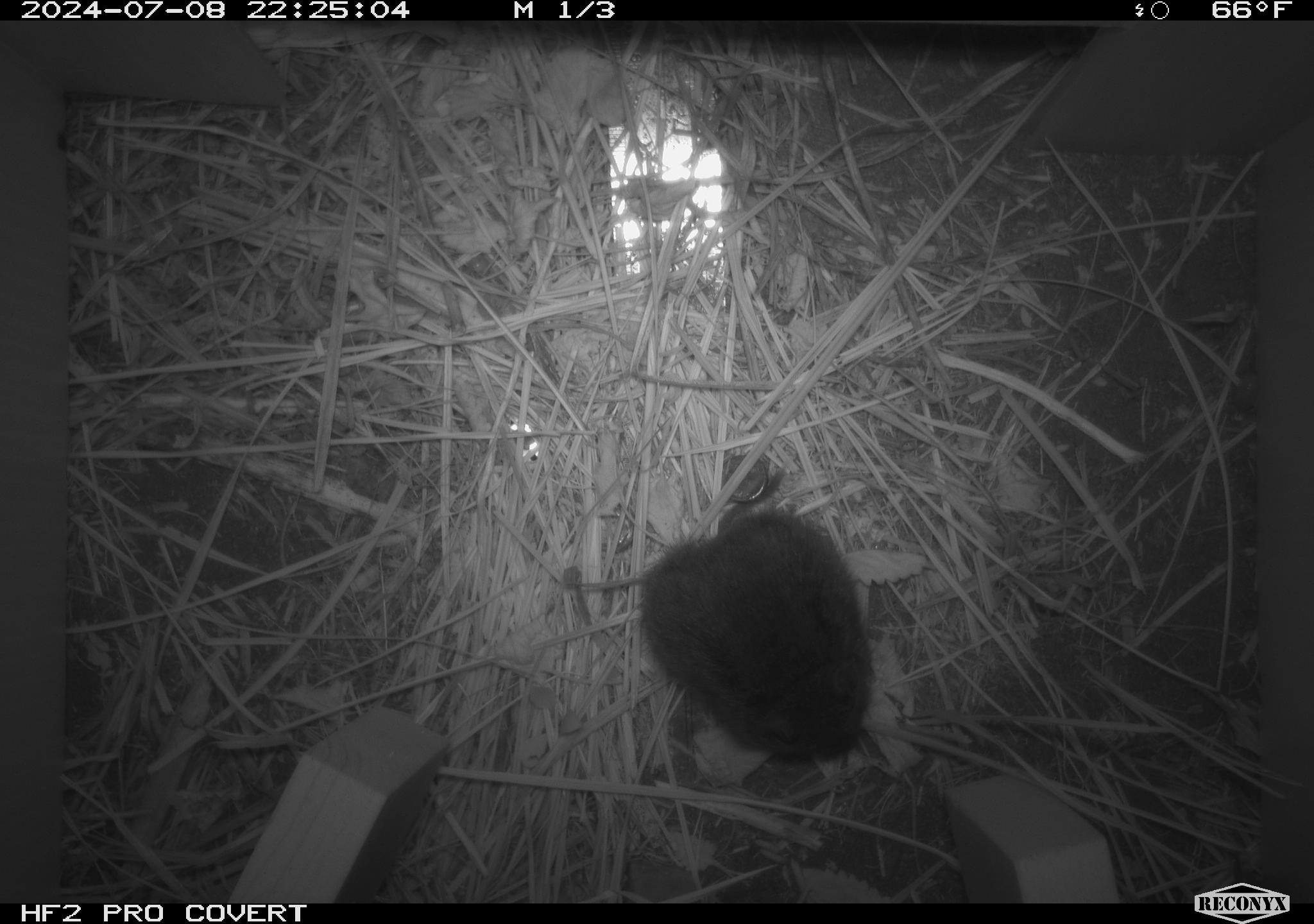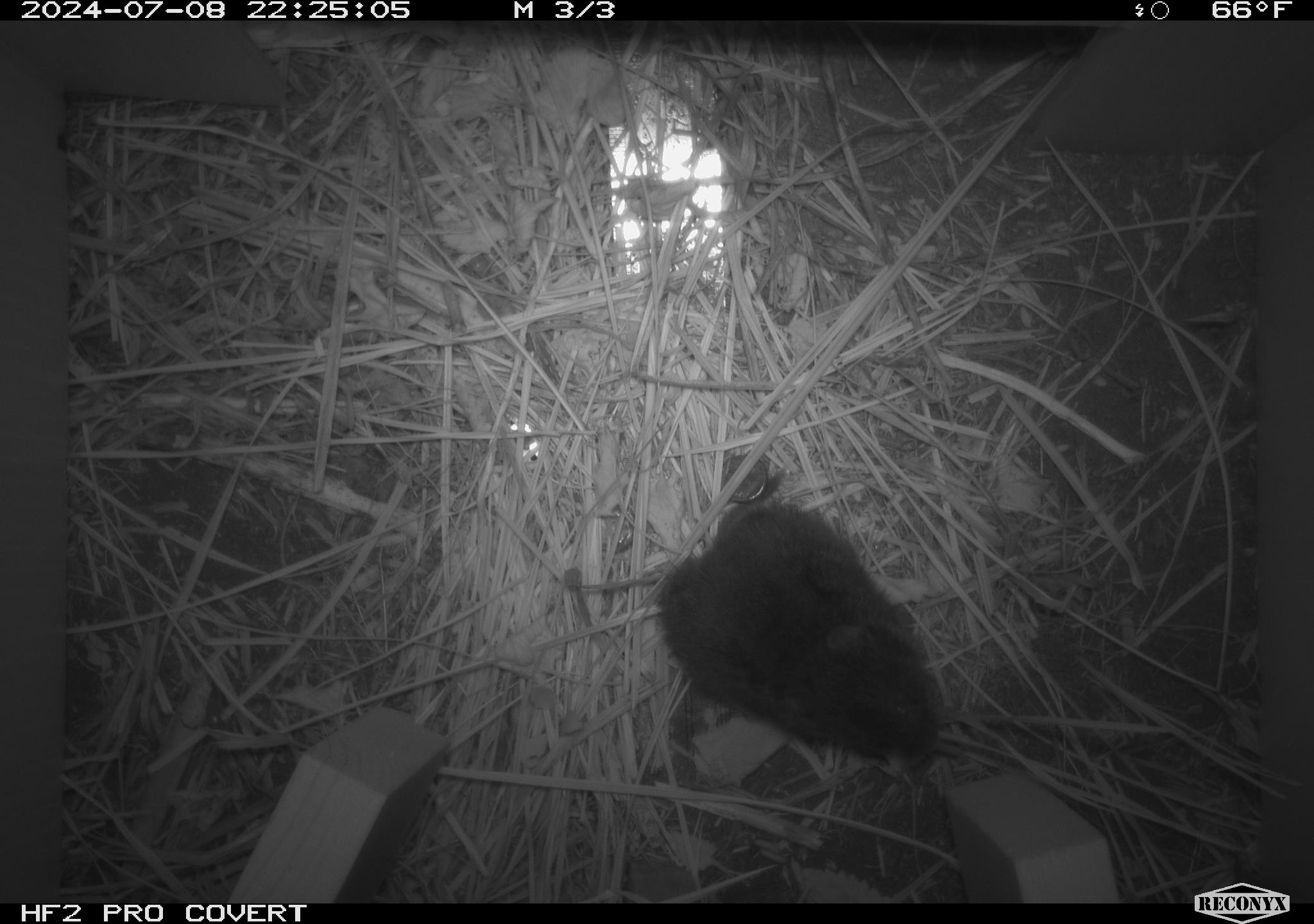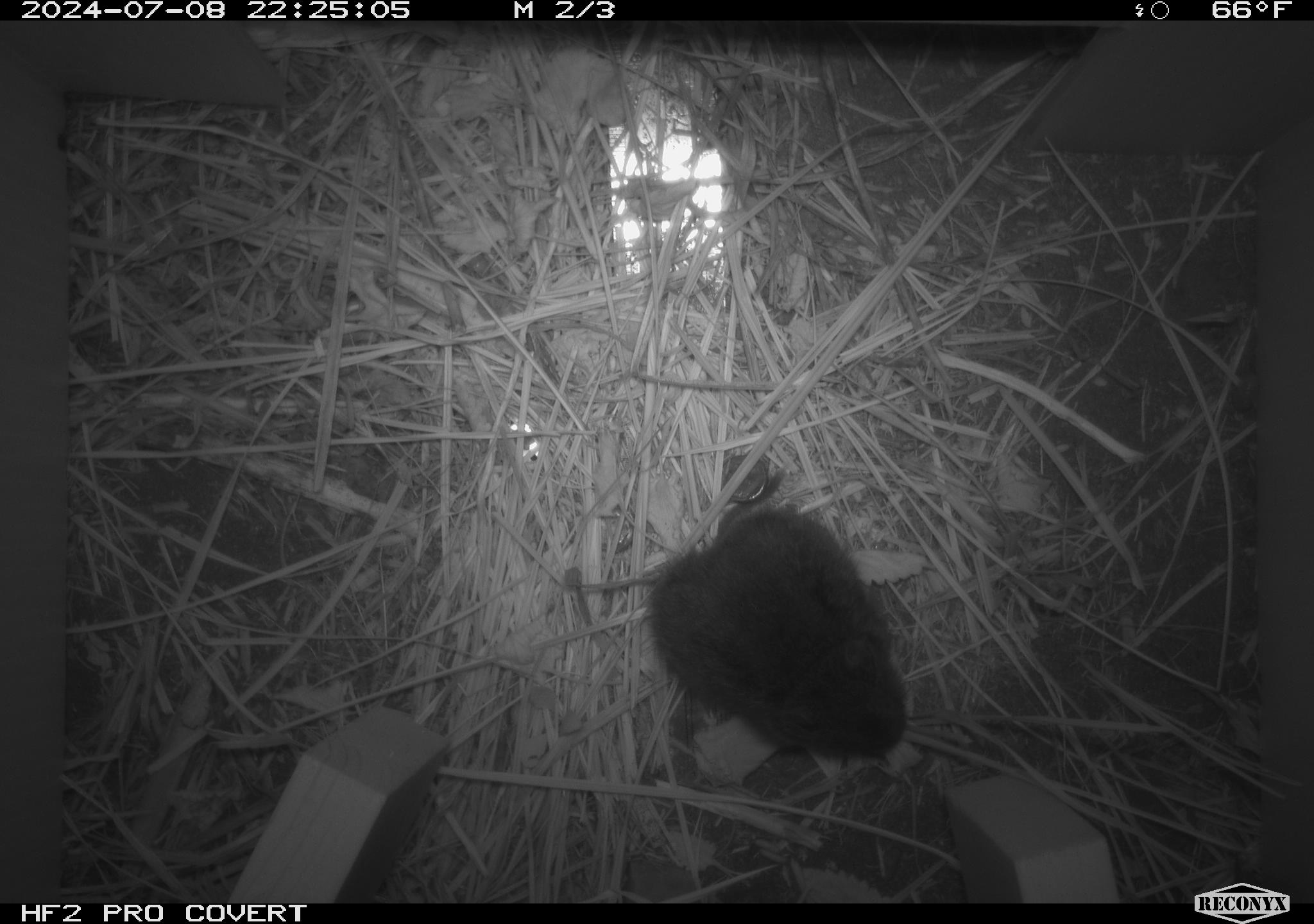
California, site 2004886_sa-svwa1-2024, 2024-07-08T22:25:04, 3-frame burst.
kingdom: Animalia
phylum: Chordata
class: Mammalia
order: Rodentia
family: Cricetidae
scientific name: Arvicolinae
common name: voles, lemmings, and muskrats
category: arvicolinae subfamily